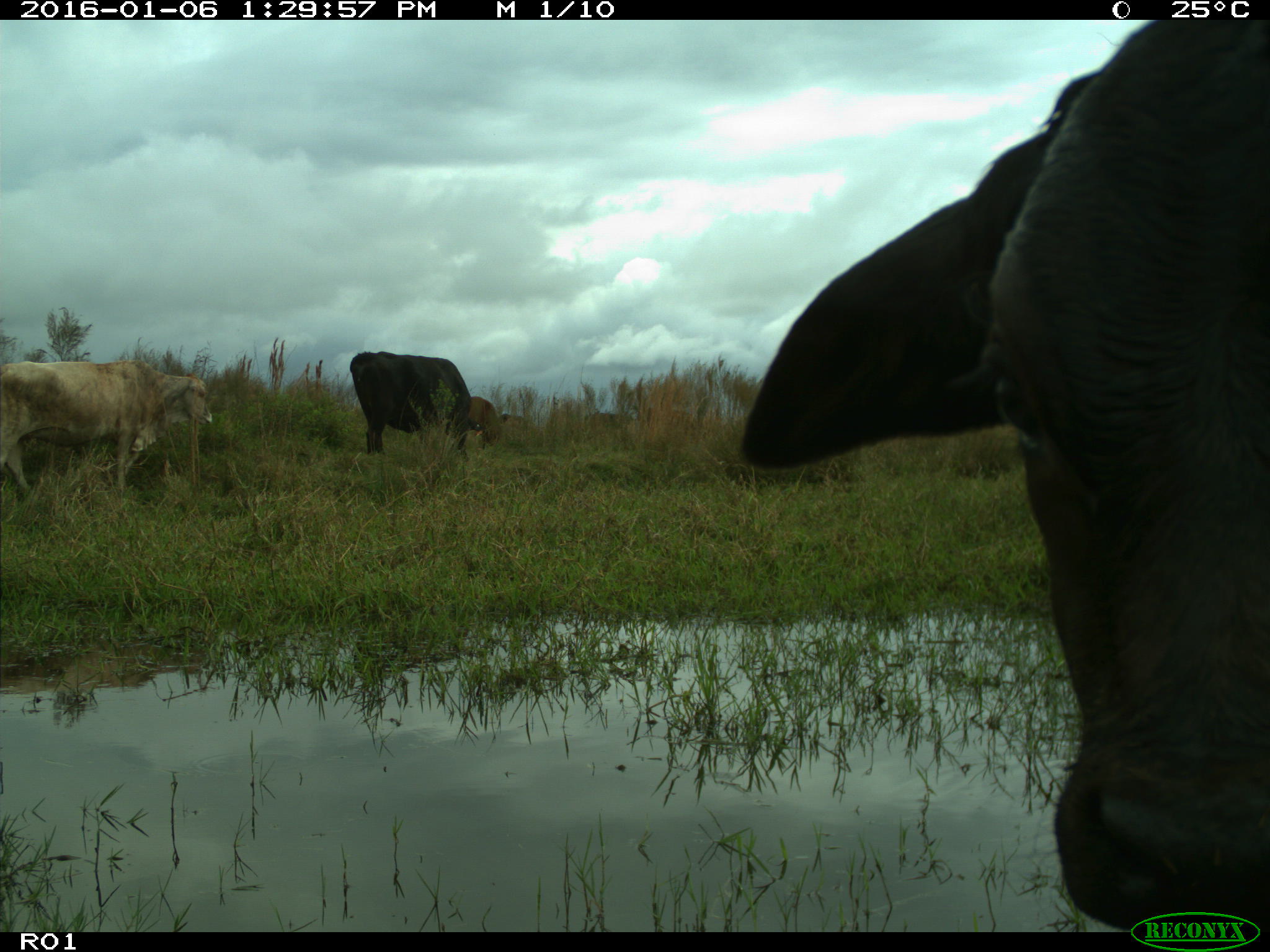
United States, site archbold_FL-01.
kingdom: Animalia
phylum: Chordata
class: Mammalia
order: Artiodactyla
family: Bovidae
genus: Bos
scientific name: Bos taurus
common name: domestic cow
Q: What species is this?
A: Bos taurus (domestic cow).